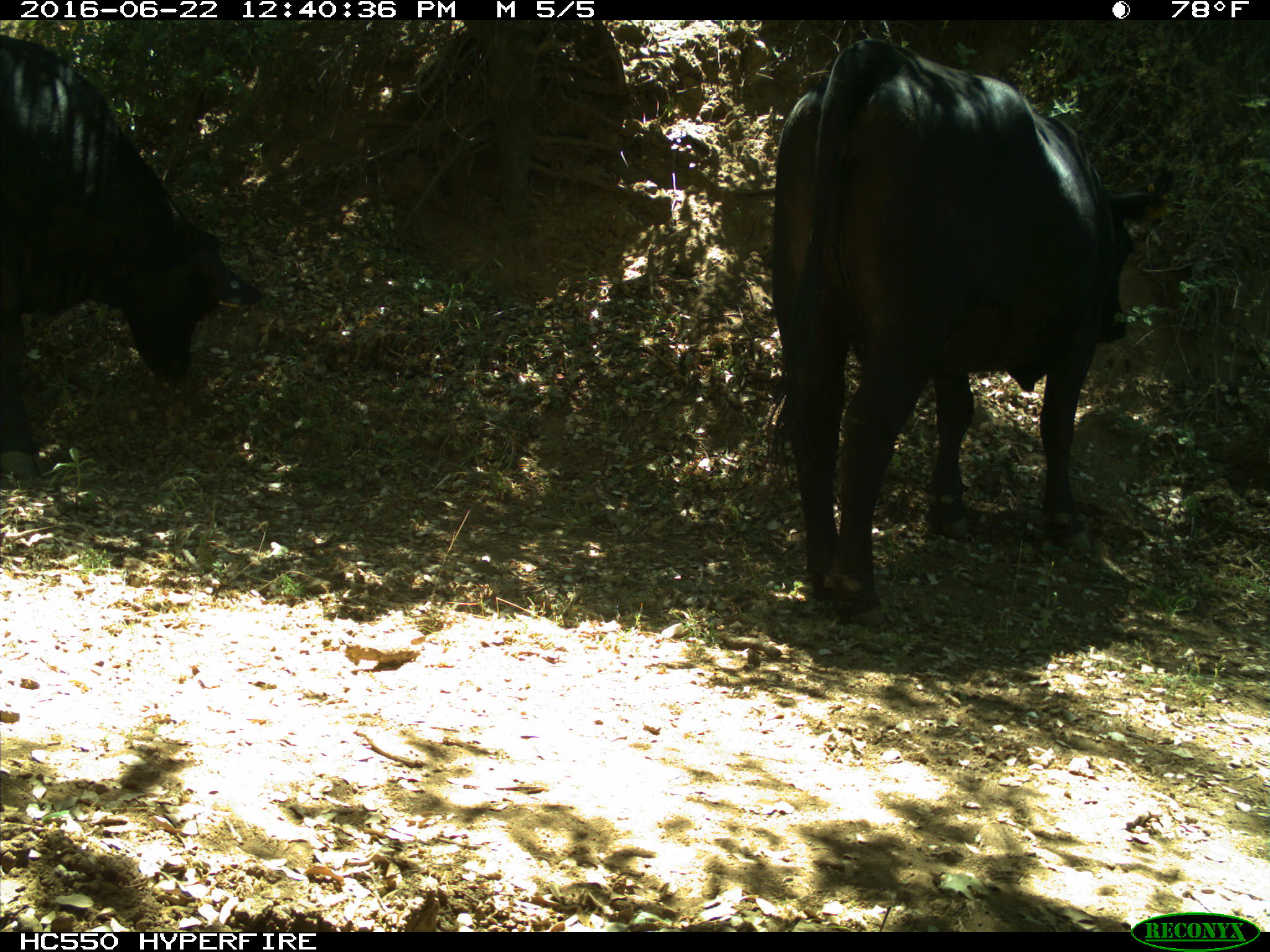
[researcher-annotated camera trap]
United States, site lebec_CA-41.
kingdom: Animalia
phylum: Chordata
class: Mammalia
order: Artiodactyla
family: Bovidae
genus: Bos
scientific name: Bos taurus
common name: domestic cow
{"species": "Bos taurus (domestic cow)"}